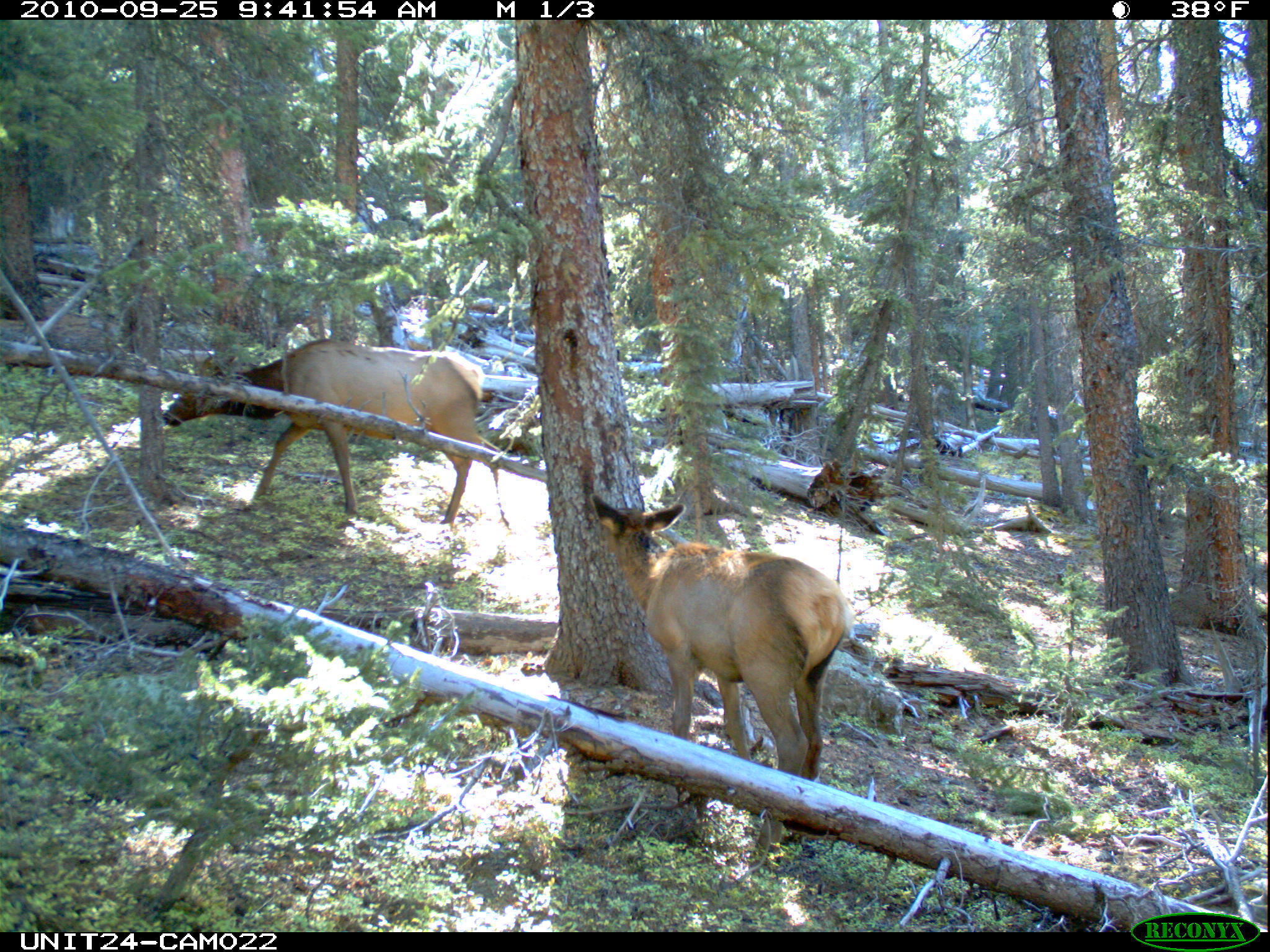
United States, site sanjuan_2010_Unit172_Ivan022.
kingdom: Animalia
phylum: Chordata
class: Mammalia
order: Artiodactyla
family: Cervidae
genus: Cervus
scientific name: Cervus elaphus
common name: red deer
Cervus elaphus (red deer).